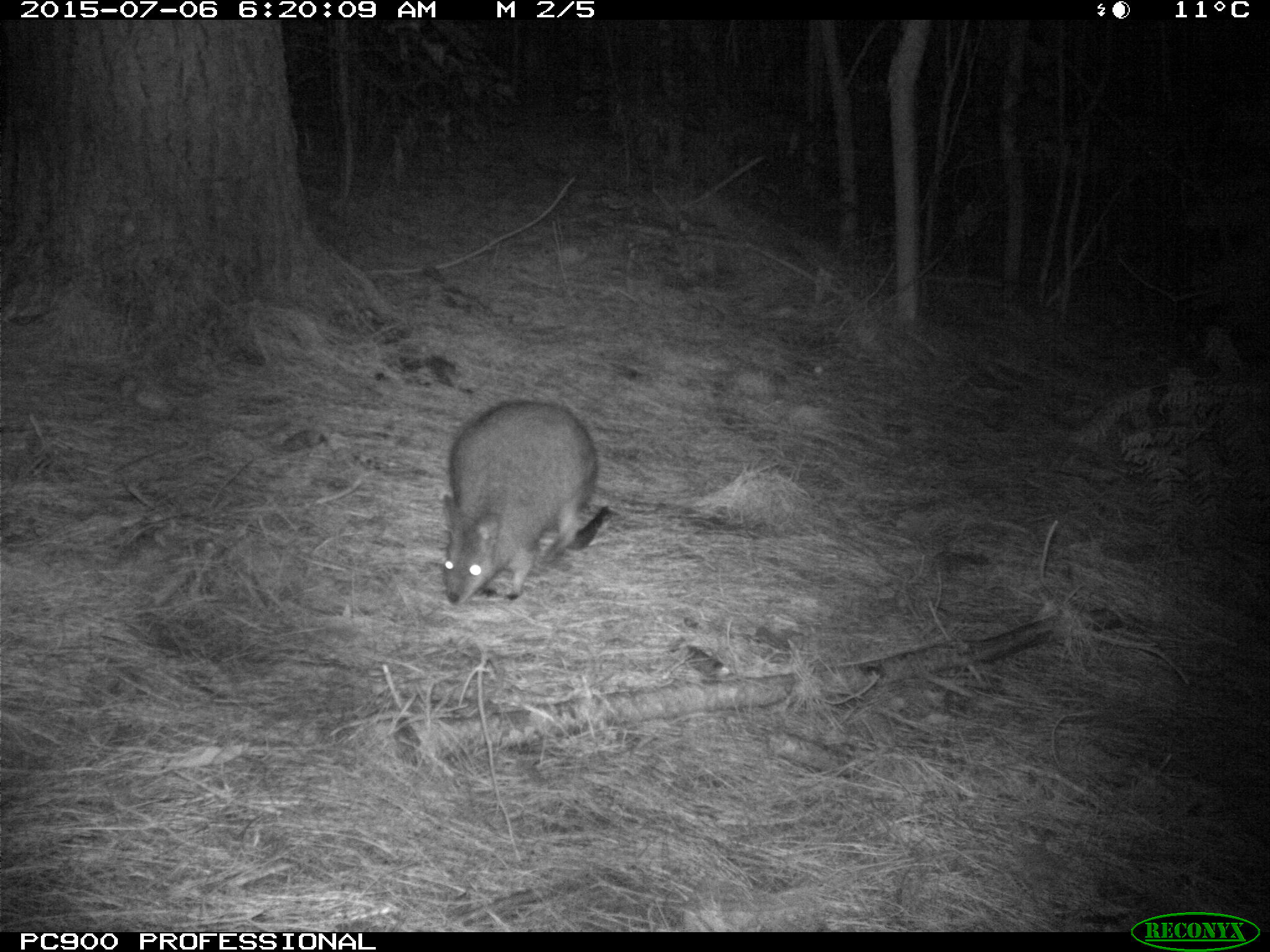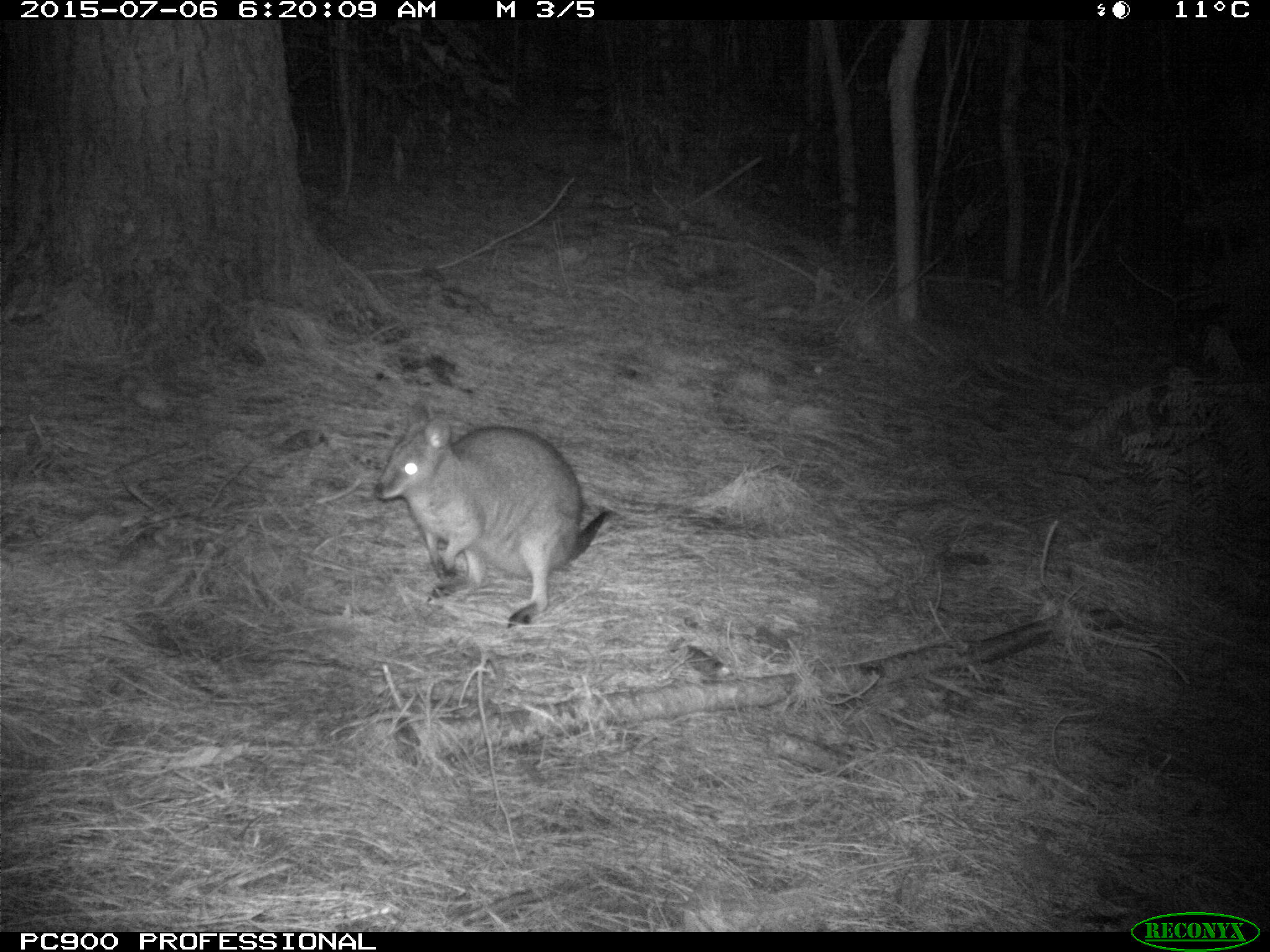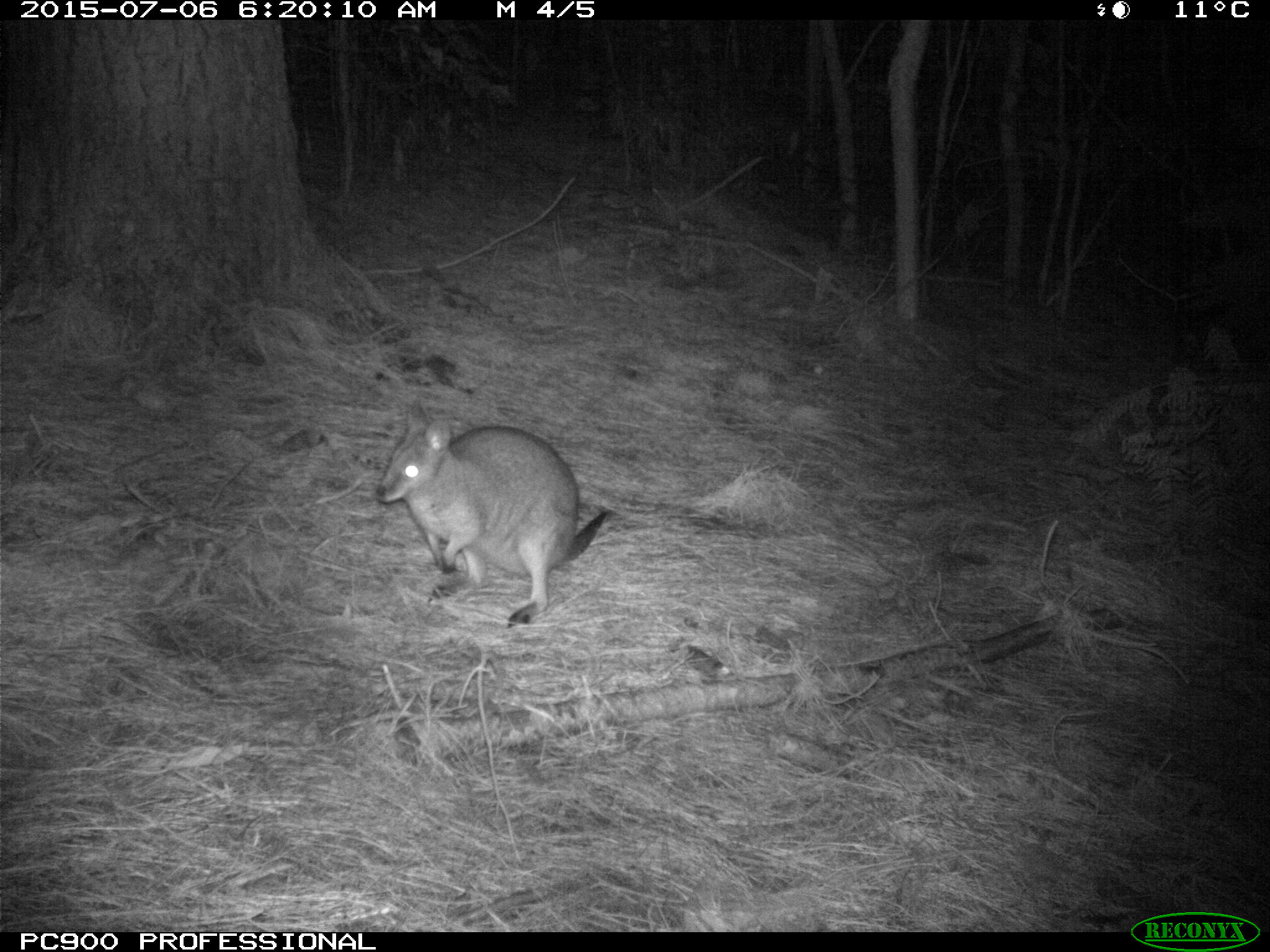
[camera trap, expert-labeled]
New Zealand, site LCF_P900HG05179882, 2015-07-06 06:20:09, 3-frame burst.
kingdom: Animalia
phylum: Chordata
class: Mammalia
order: Diprotodontia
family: Macropodidae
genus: Notamacropus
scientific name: Notamacropus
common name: wallaby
Wallaby (Notamacropus).